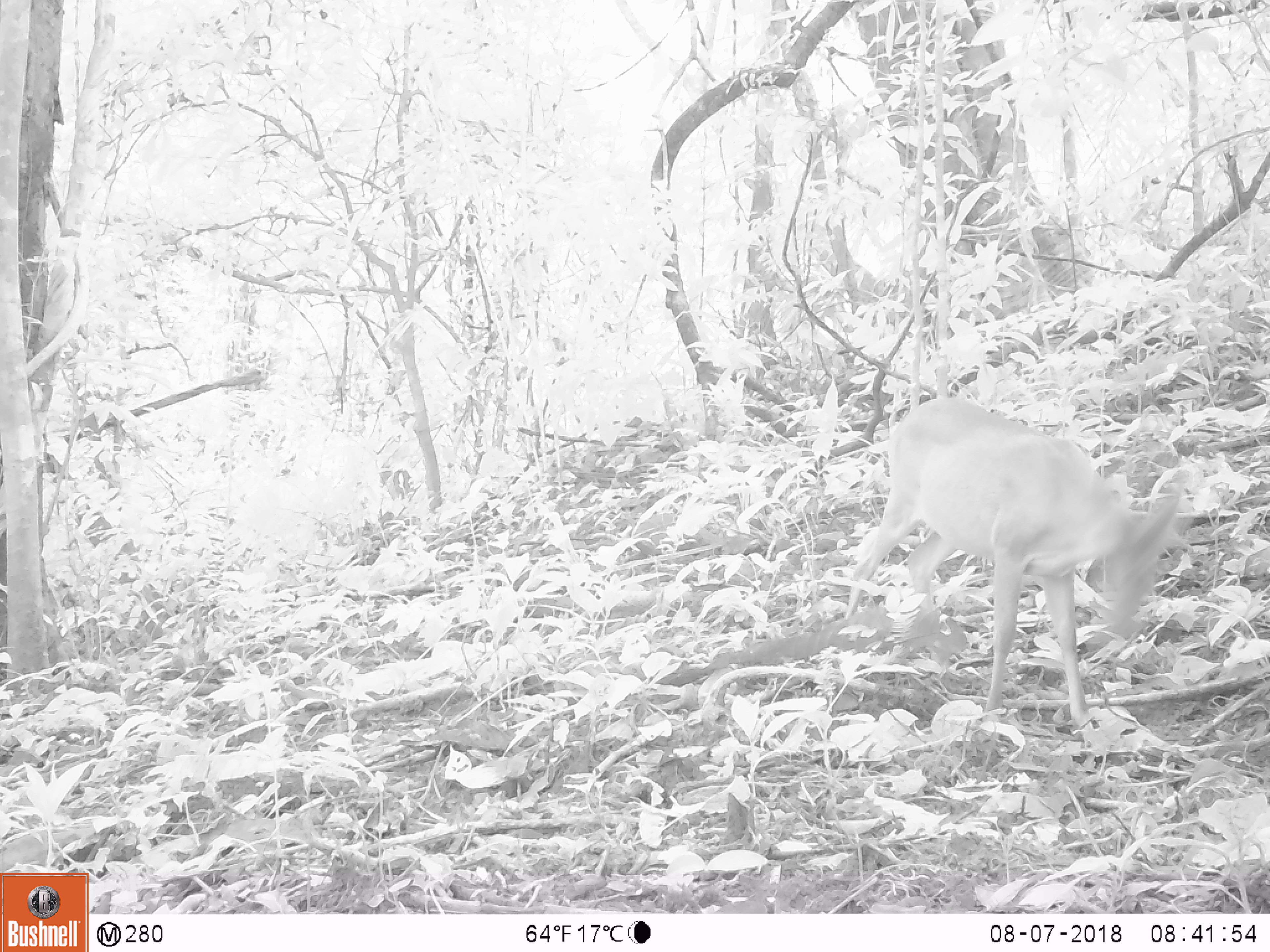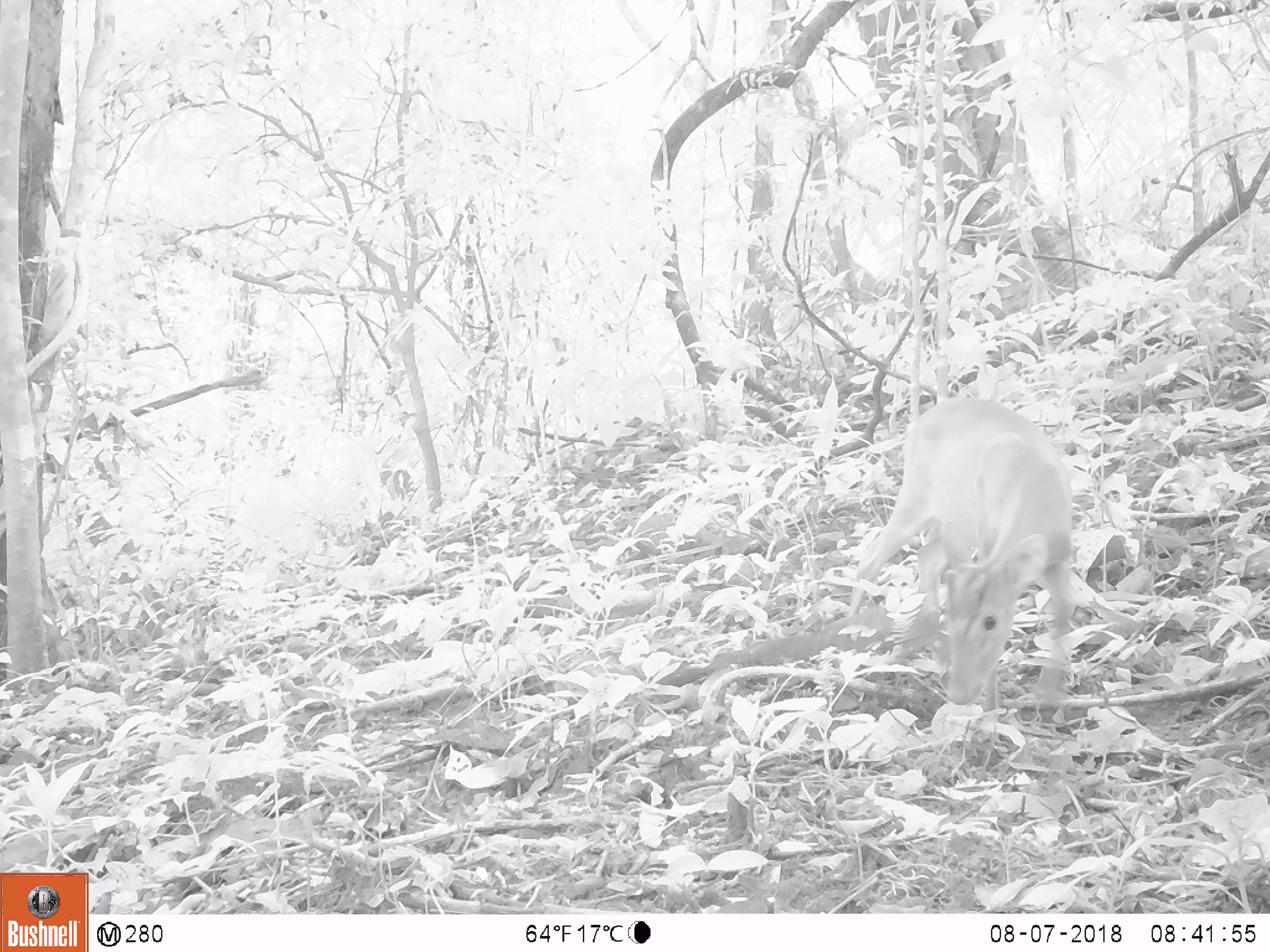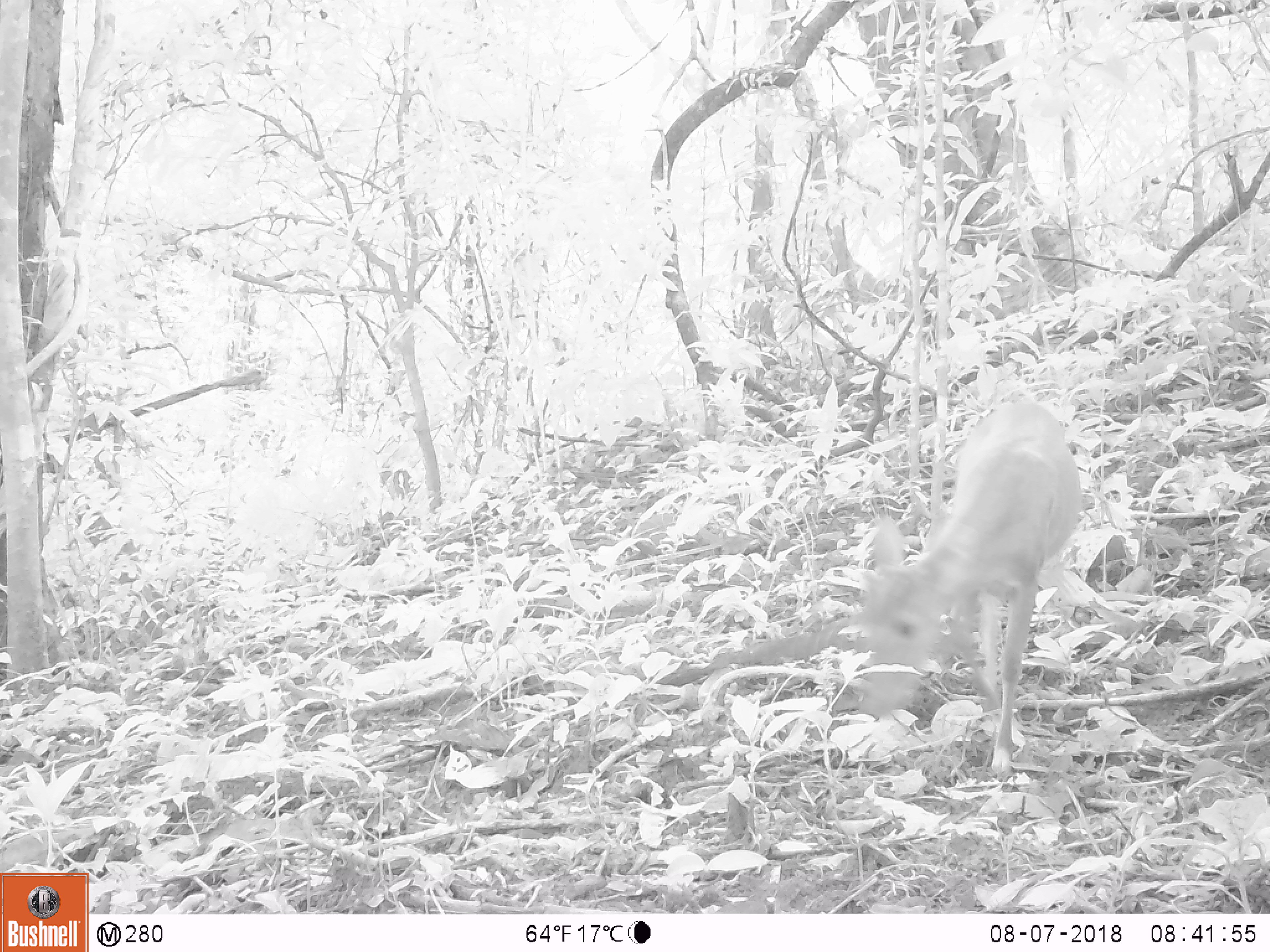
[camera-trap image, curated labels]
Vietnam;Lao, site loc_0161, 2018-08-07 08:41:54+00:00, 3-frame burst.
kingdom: Animalia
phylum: Chordata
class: Mammalia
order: Artiodactyla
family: Cervidae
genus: Muntiacus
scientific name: Muntiacus vuquangensis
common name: large-antlered muntjac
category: large antlered muntjac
Large antlered muntjac (large-antlered muntjac) (Muntiacus vuquangensis). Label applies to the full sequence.